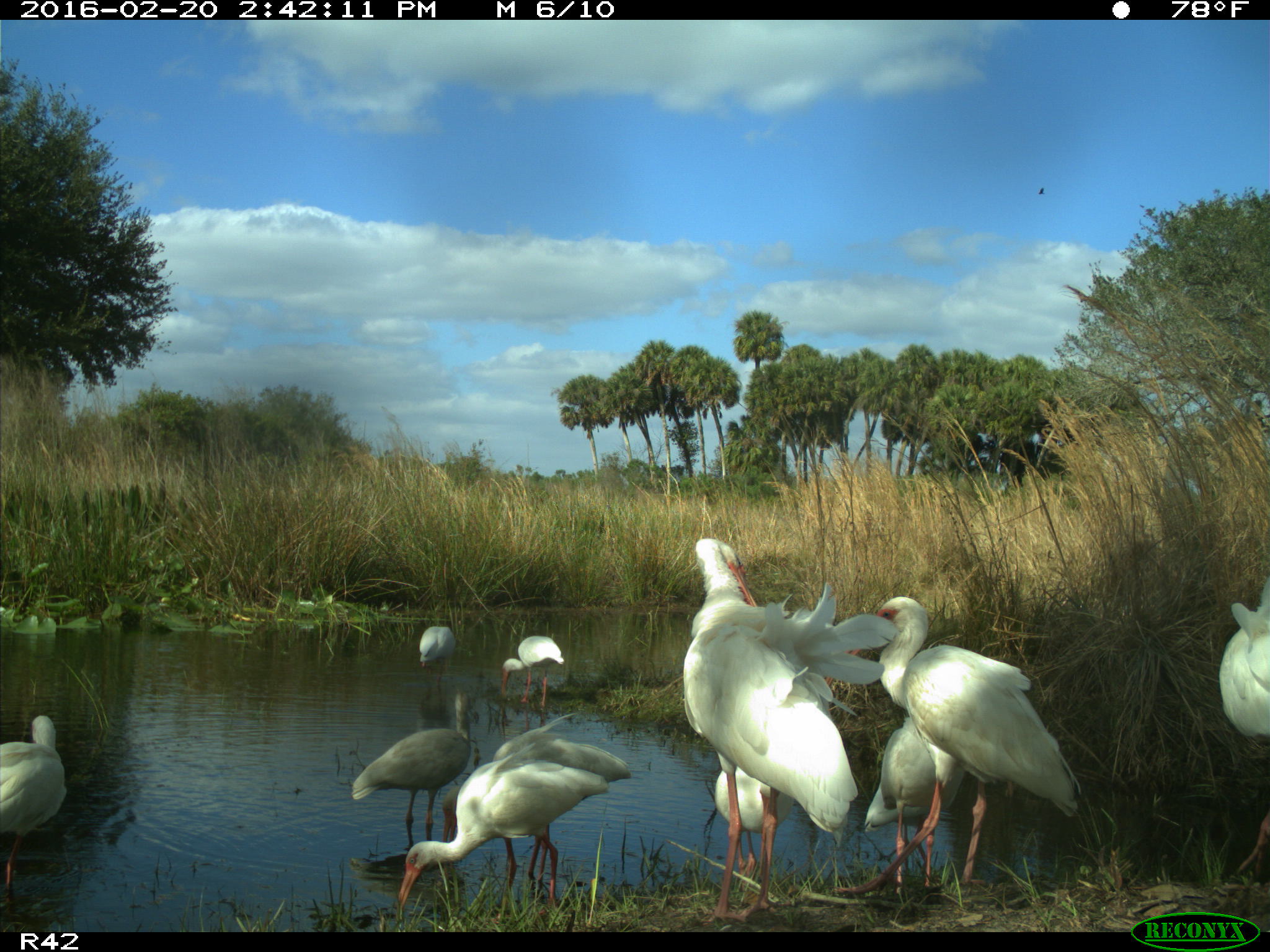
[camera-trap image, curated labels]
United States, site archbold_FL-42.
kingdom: Animalia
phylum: Chordata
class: Aves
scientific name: Aves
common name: birds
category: unidentified bird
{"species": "unidentified bird (birds) (Aves)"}